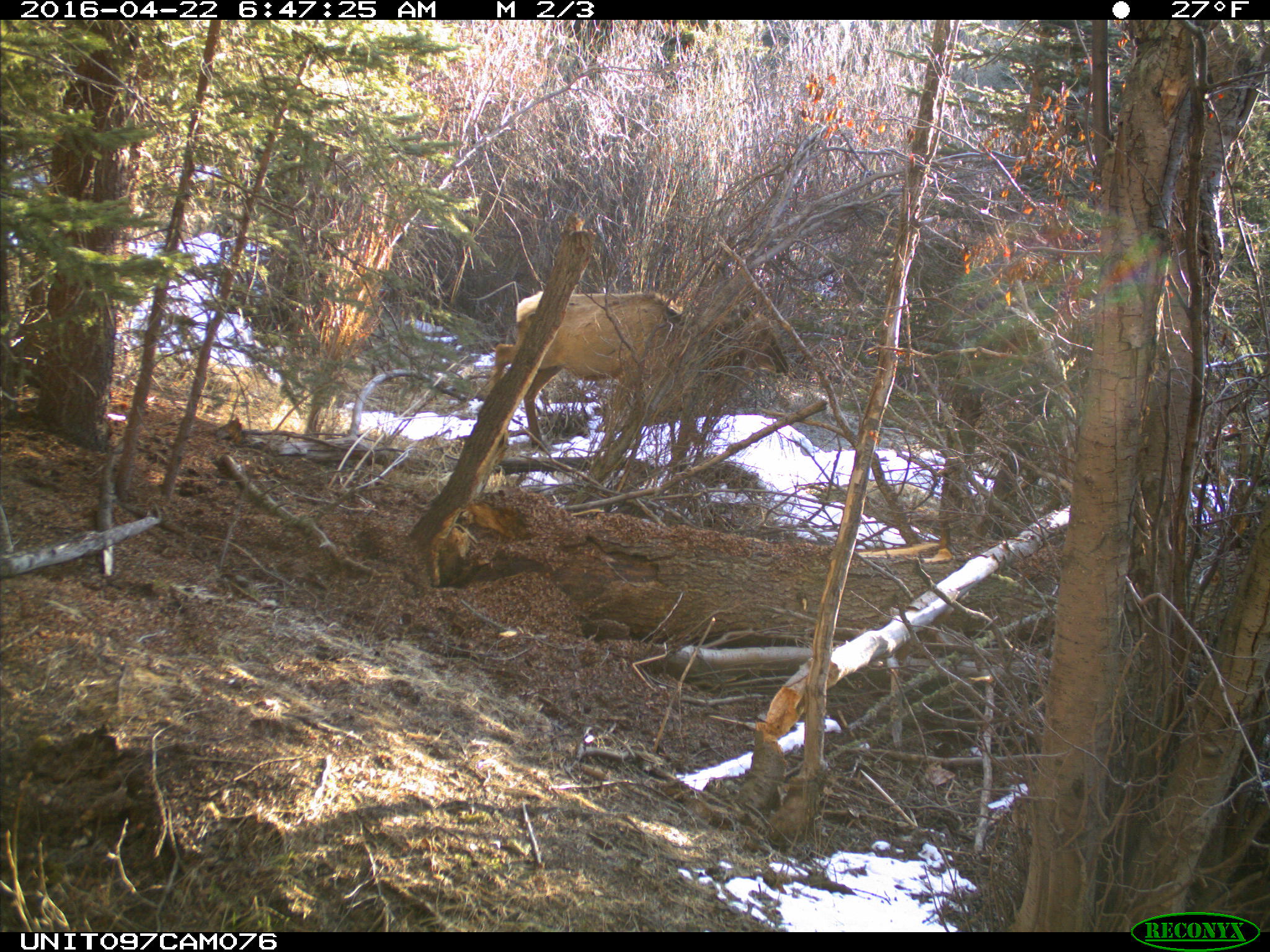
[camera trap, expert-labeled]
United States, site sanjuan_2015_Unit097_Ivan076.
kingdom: Animalia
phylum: Chordata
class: Mammalia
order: Artiodactyla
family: Cervidae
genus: Cervus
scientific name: Cervus elaphus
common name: red deer